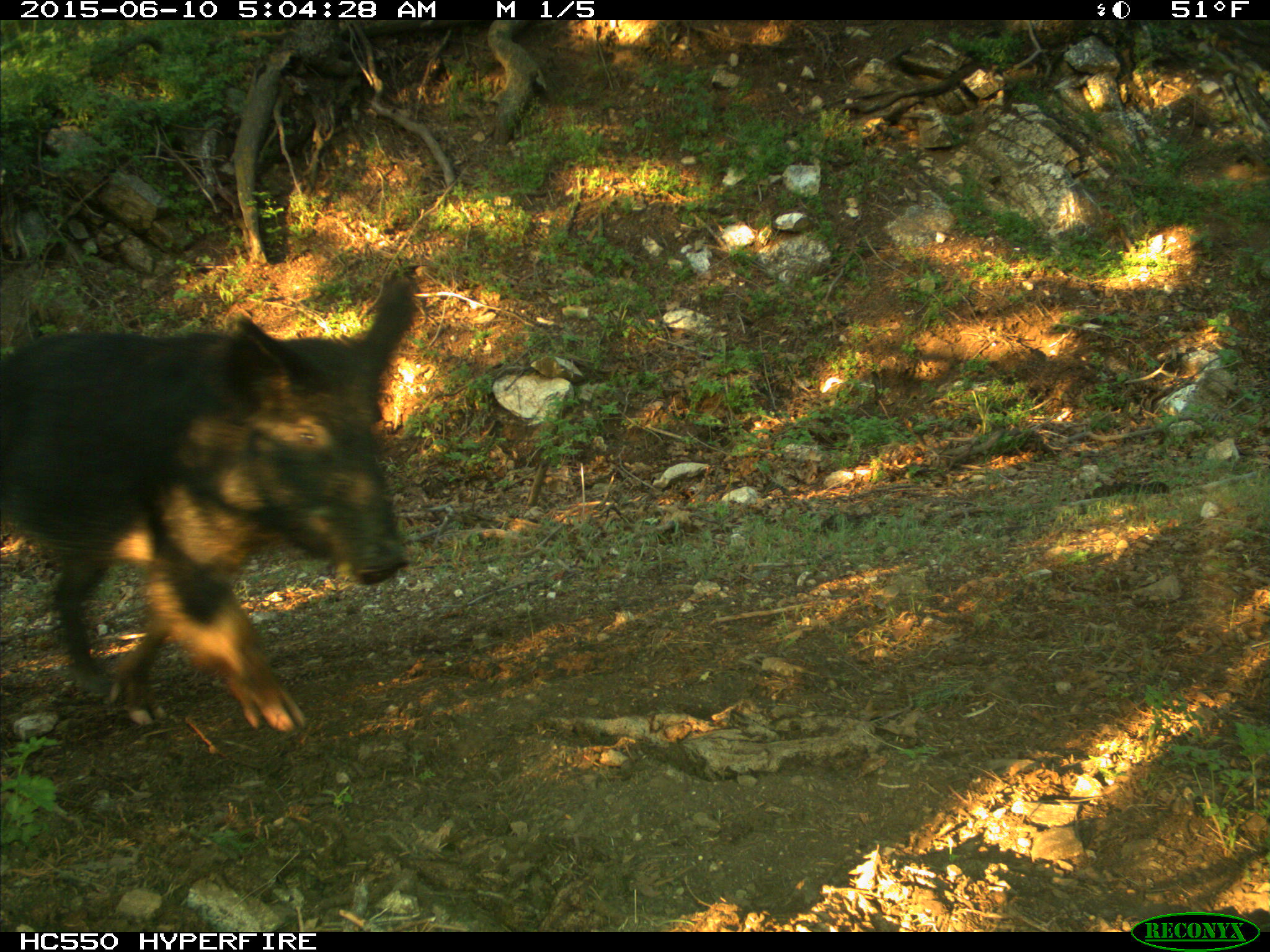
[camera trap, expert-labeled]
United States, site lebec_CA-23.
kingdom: Animalia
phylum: Chordata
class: Mammalia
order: Artiodactyla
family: Suidae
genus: Sus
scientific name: Sus scrofa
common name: wild boar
Sus scrofa (wild boar).